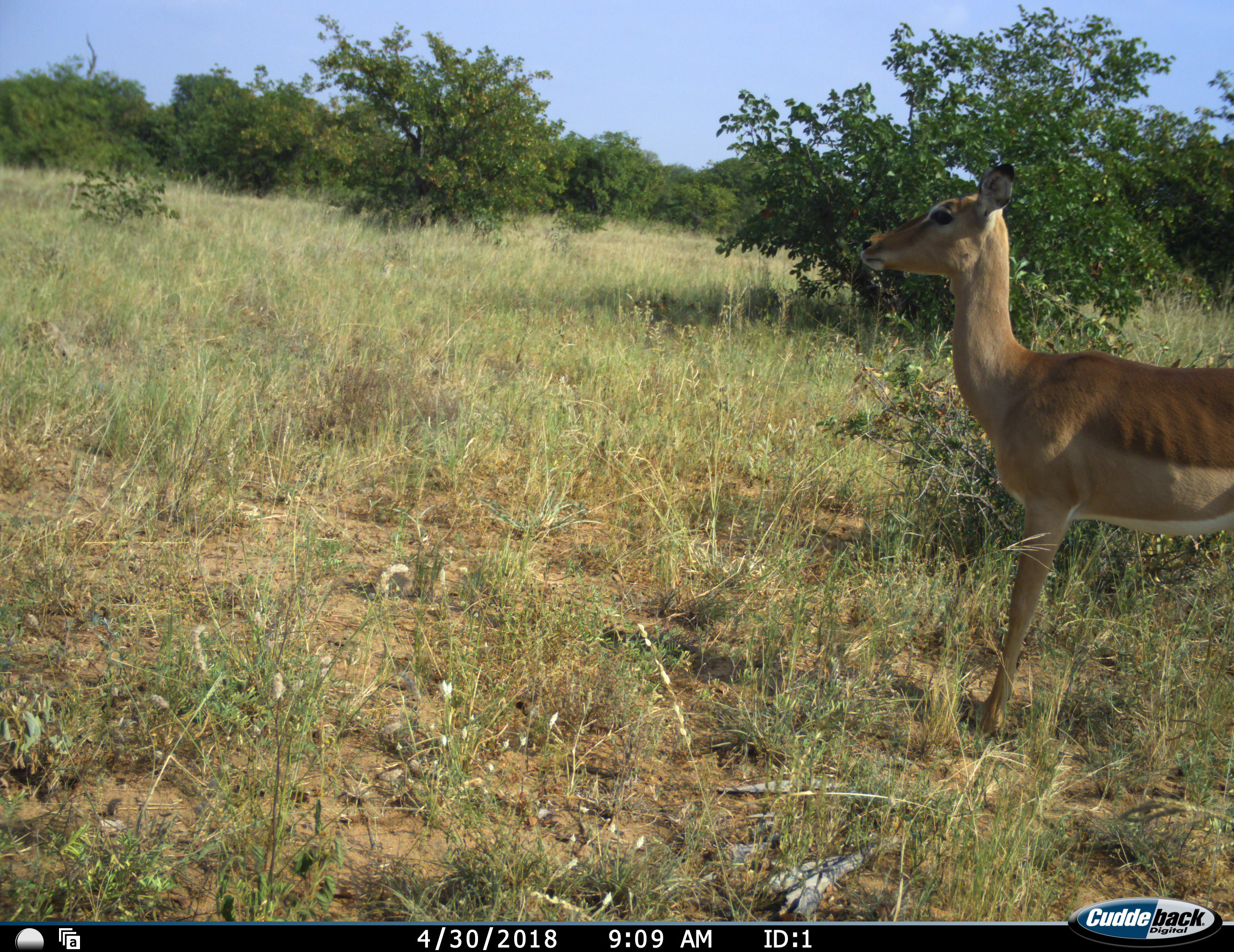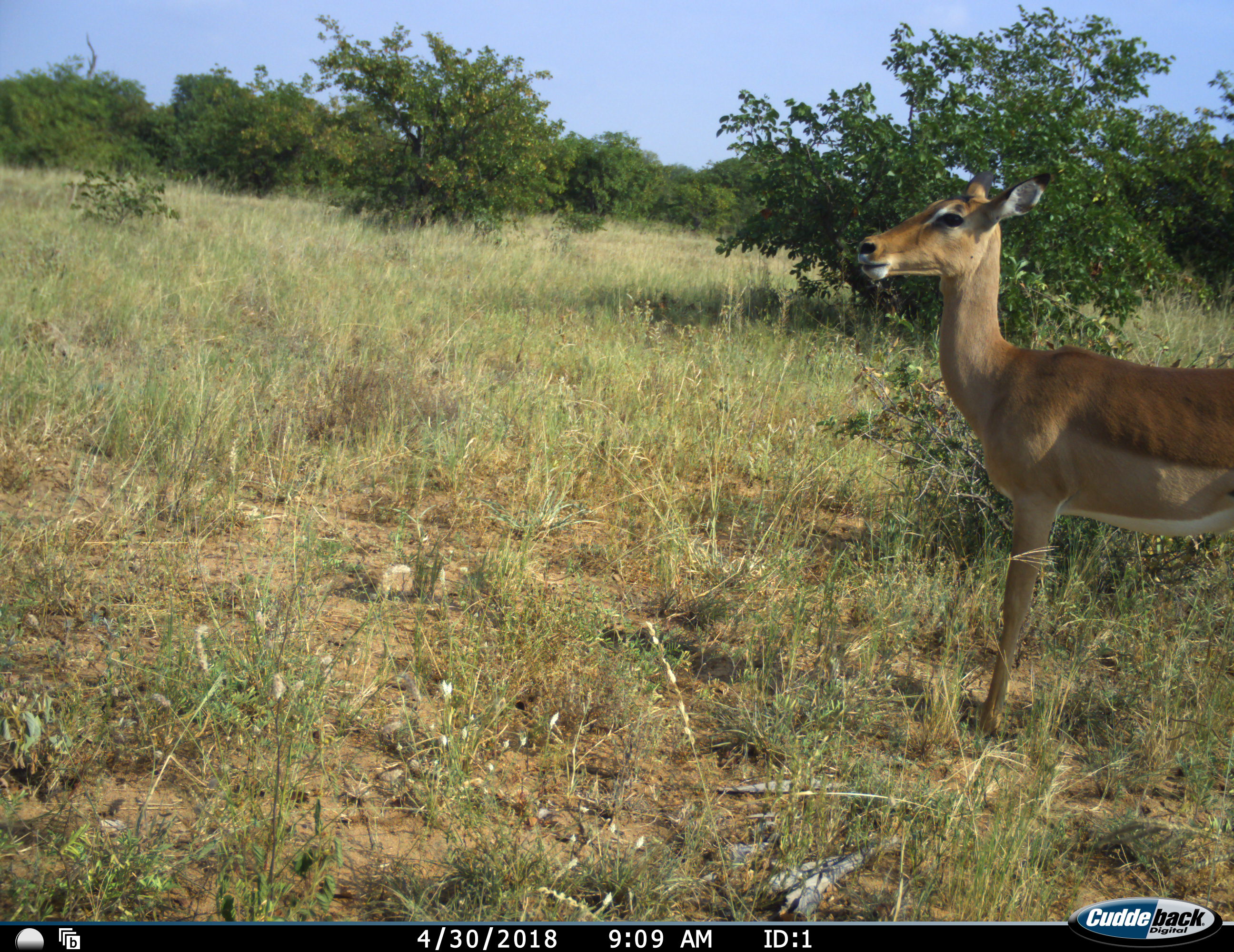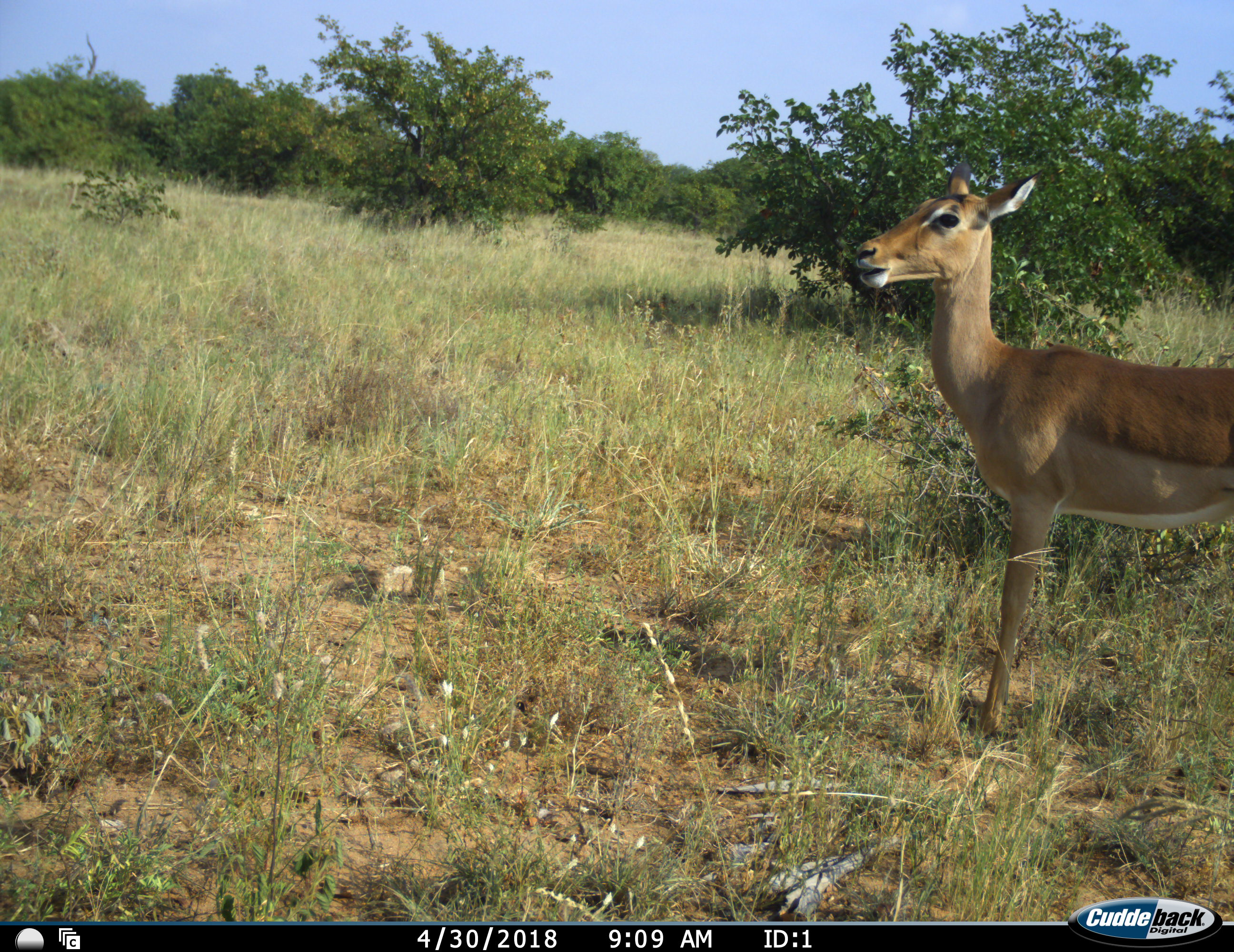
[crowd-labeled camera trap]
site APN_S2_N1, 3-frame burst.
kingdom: Animalia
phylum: Chordata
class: Mammalia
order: Artiodactyla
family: Bovidae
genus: Aepyceros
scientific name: Aepyceros melampus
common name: impala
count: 1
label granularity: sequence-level